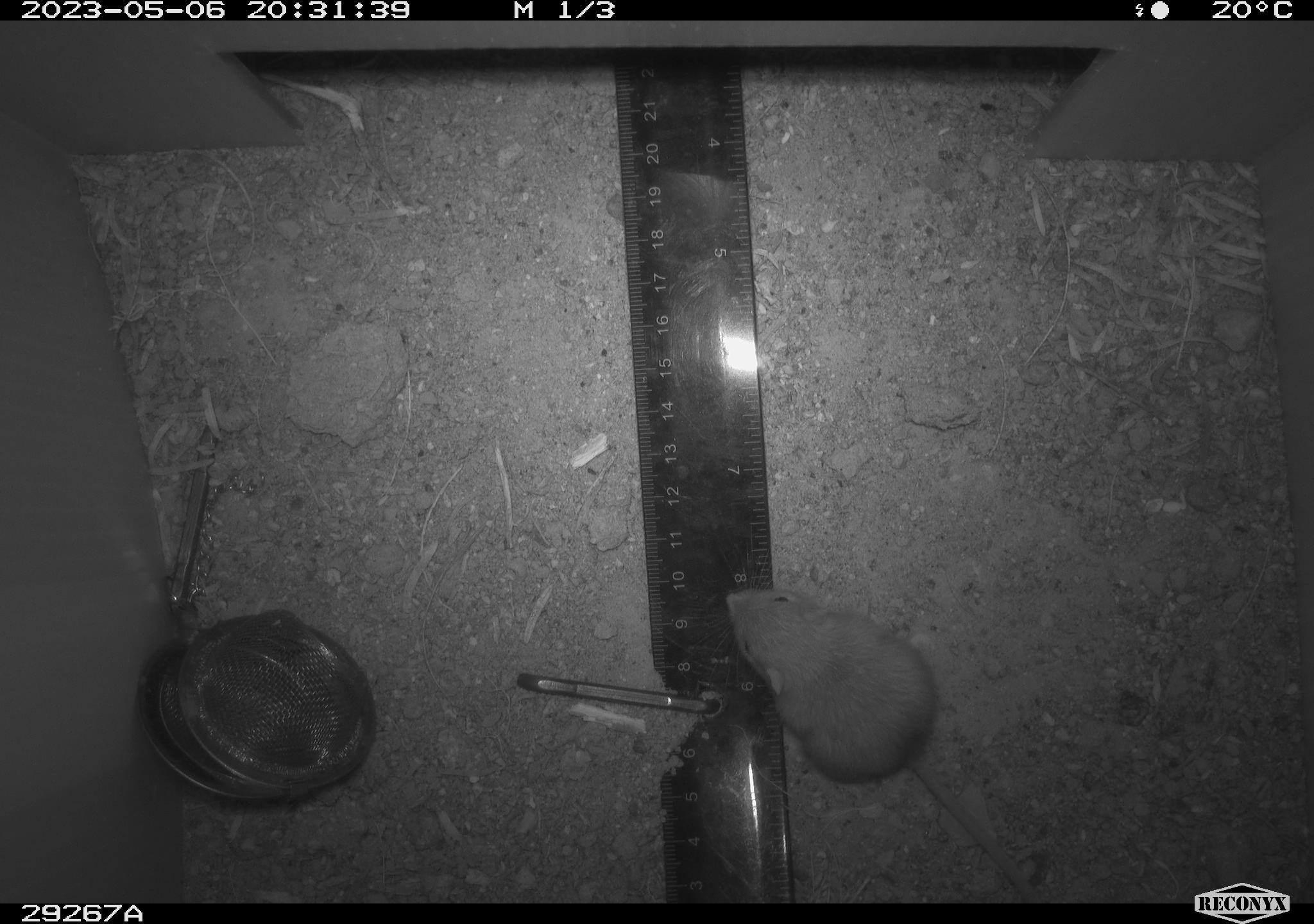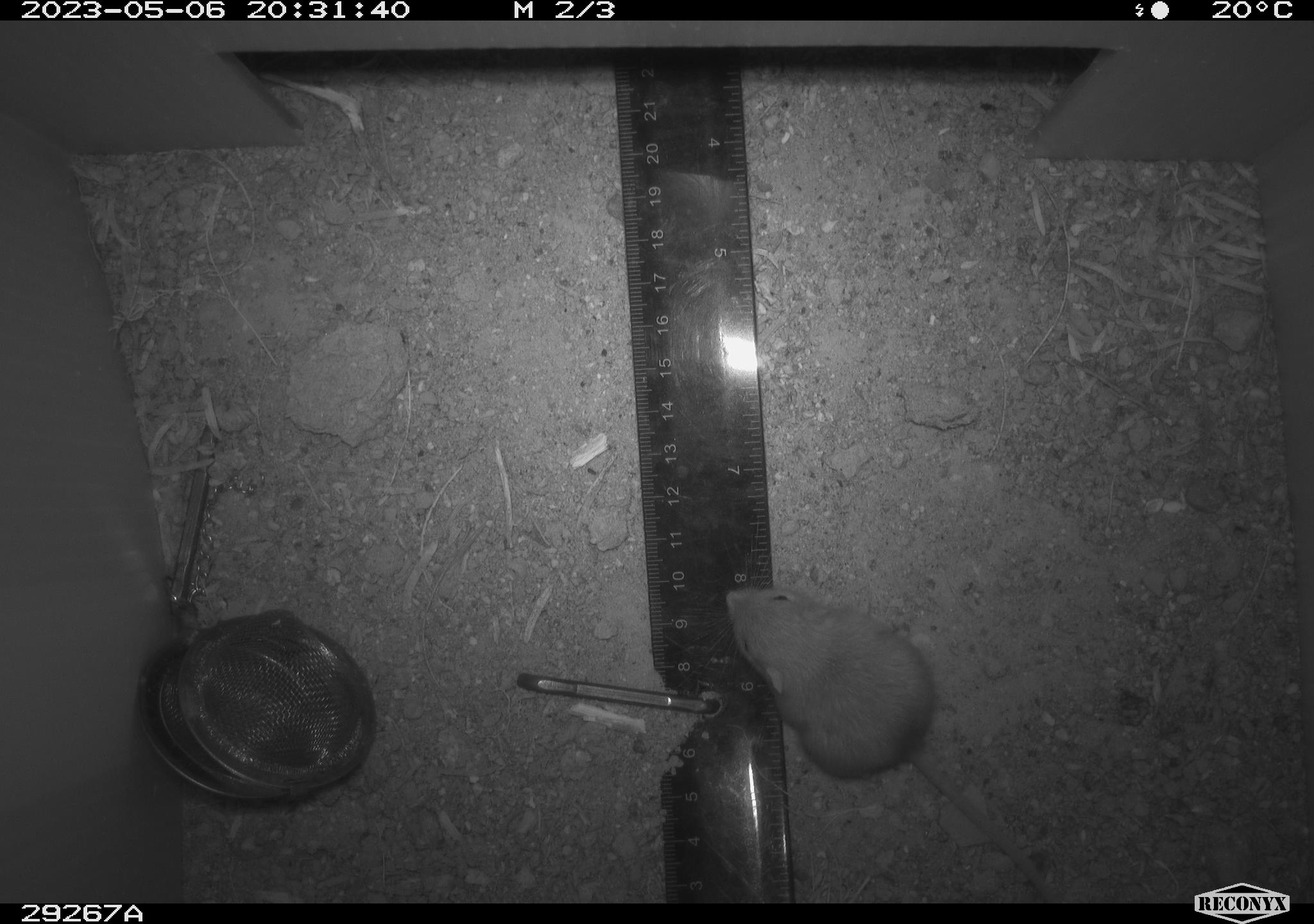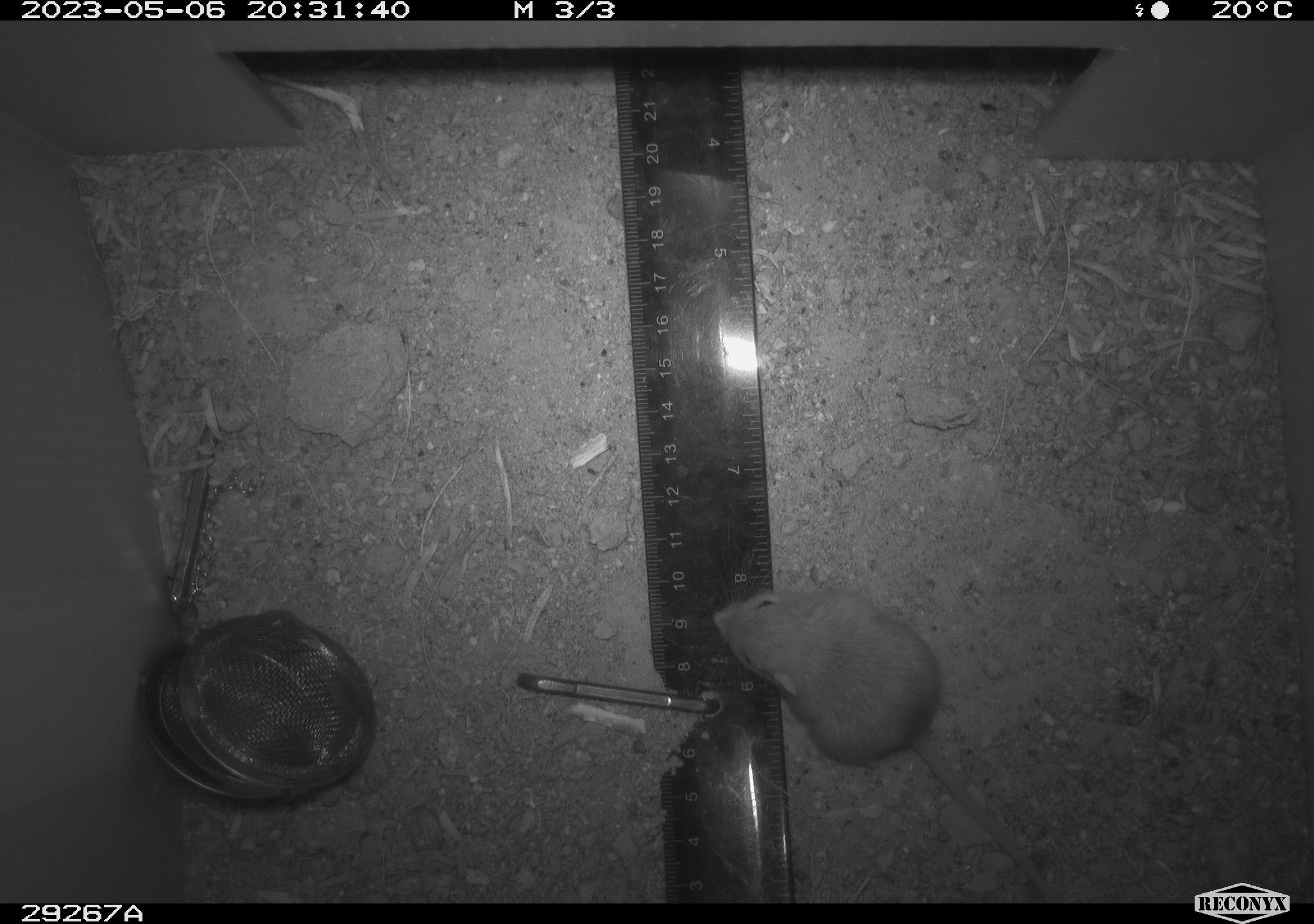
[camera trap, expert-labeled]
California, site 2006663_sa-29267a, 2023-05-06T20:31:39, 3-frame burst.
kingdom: Animalia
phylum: Chordata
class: Mammalia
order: Rodentia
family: Heteromyidae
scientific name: Heteromyidae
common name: kangaroo rats and pocket mice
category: heteromyidae family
Heteromyidae family (kangaroo rats and pocket mice) (Heteromyidae).